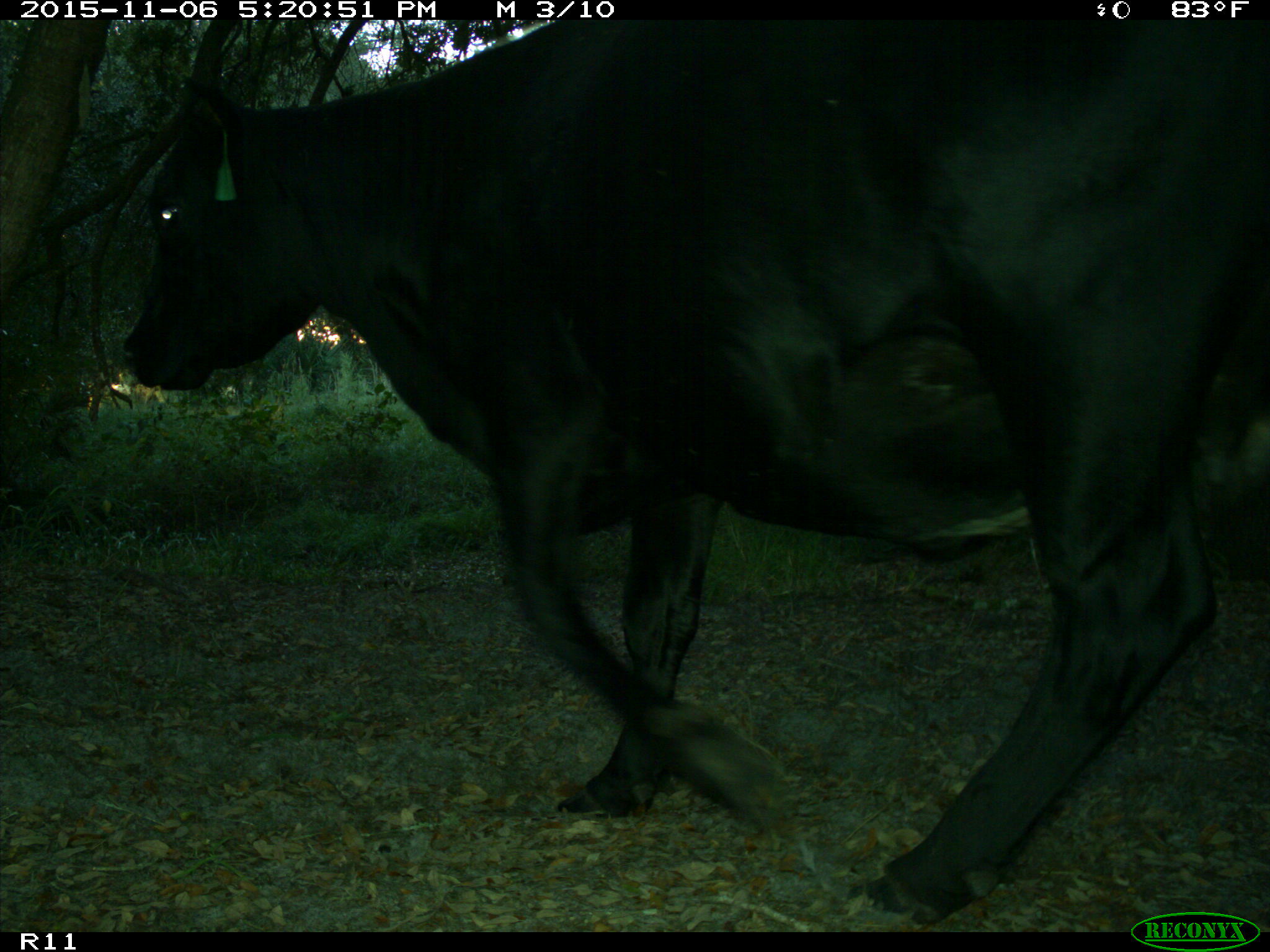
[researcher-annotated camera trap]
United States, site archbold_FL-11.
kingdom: Animalia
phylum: Chordata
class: Mammalia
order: Artiodactyla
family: Bovidae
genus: Bos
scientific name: Bos taurus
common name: domestic cow